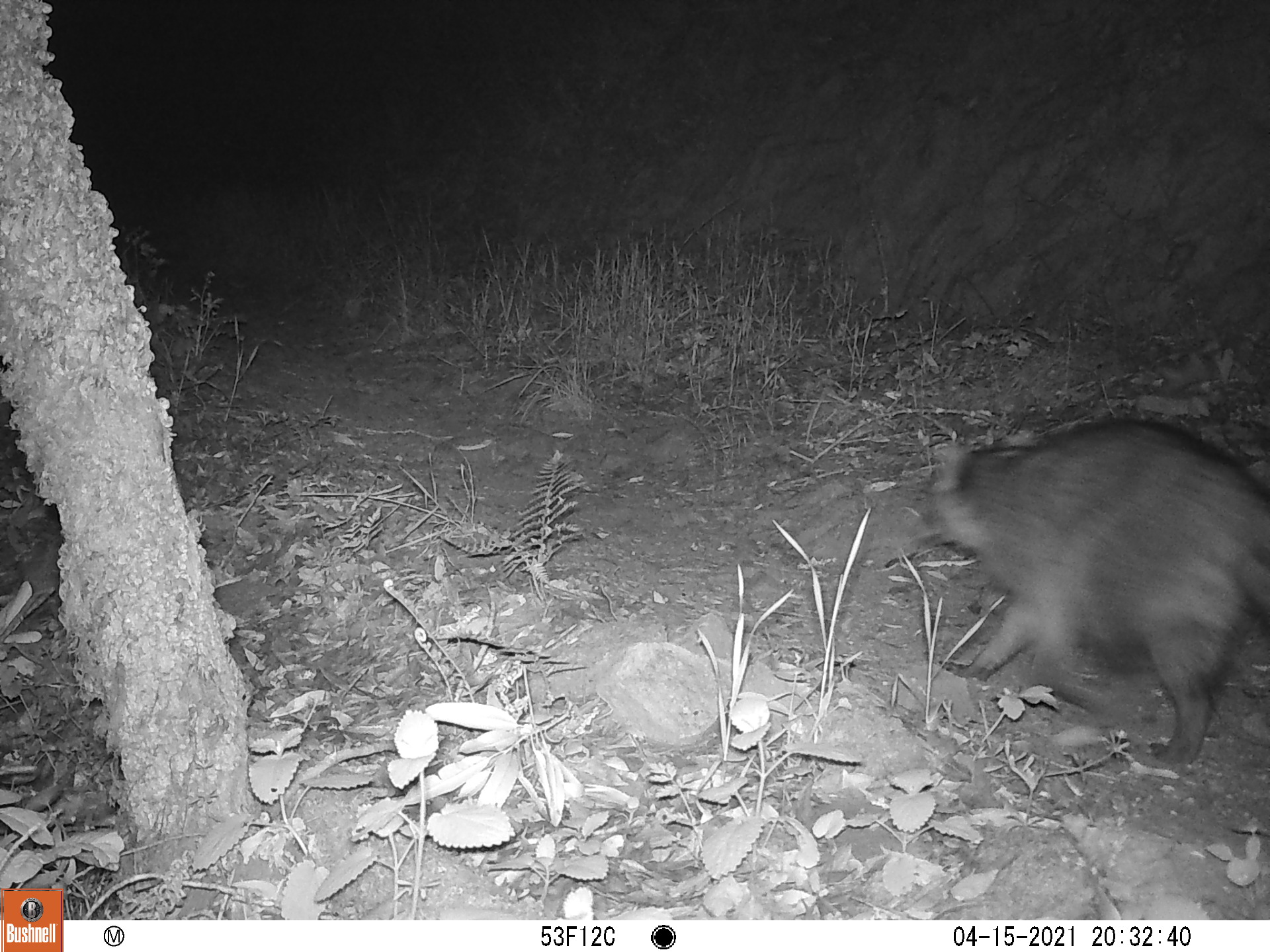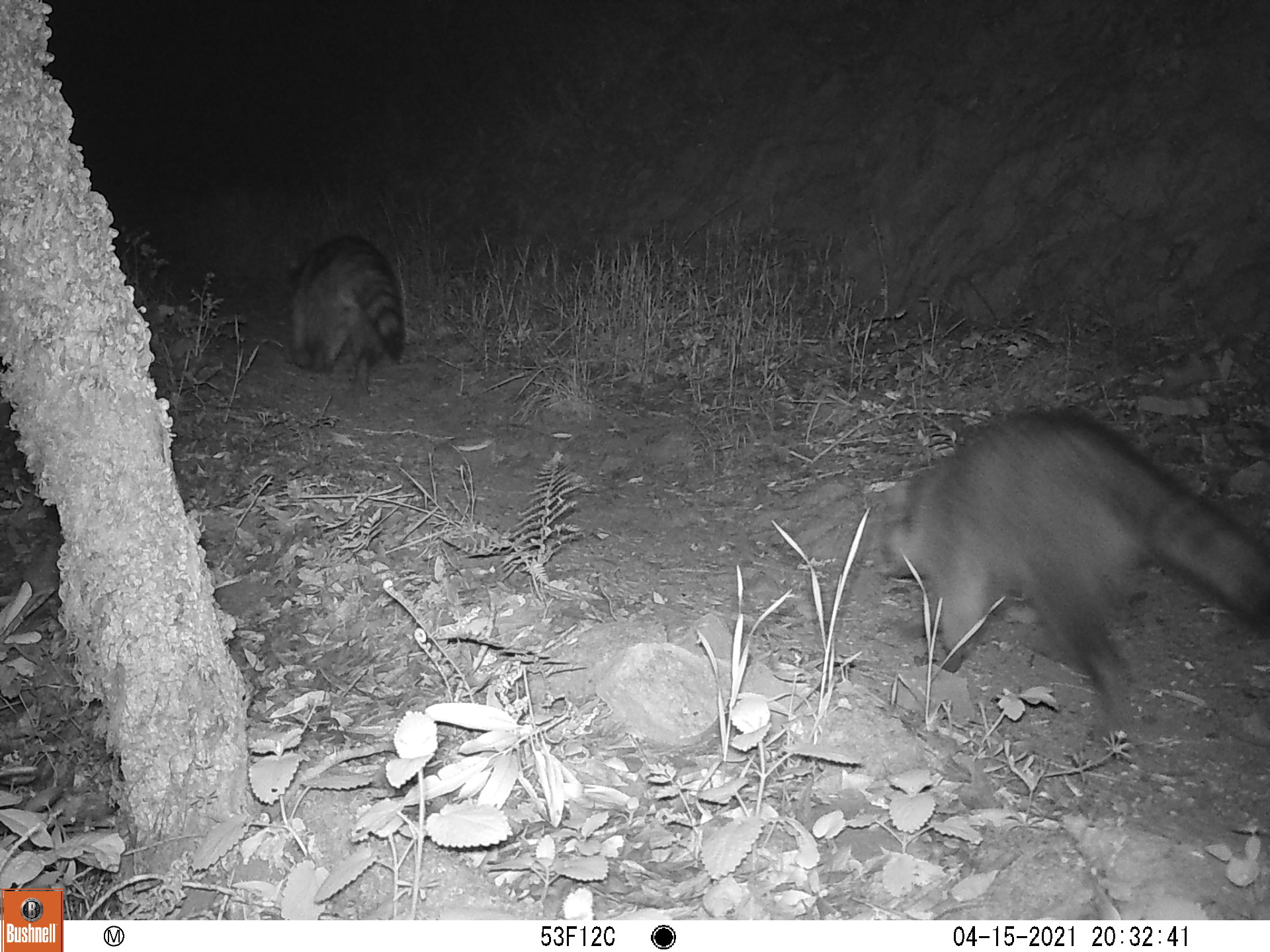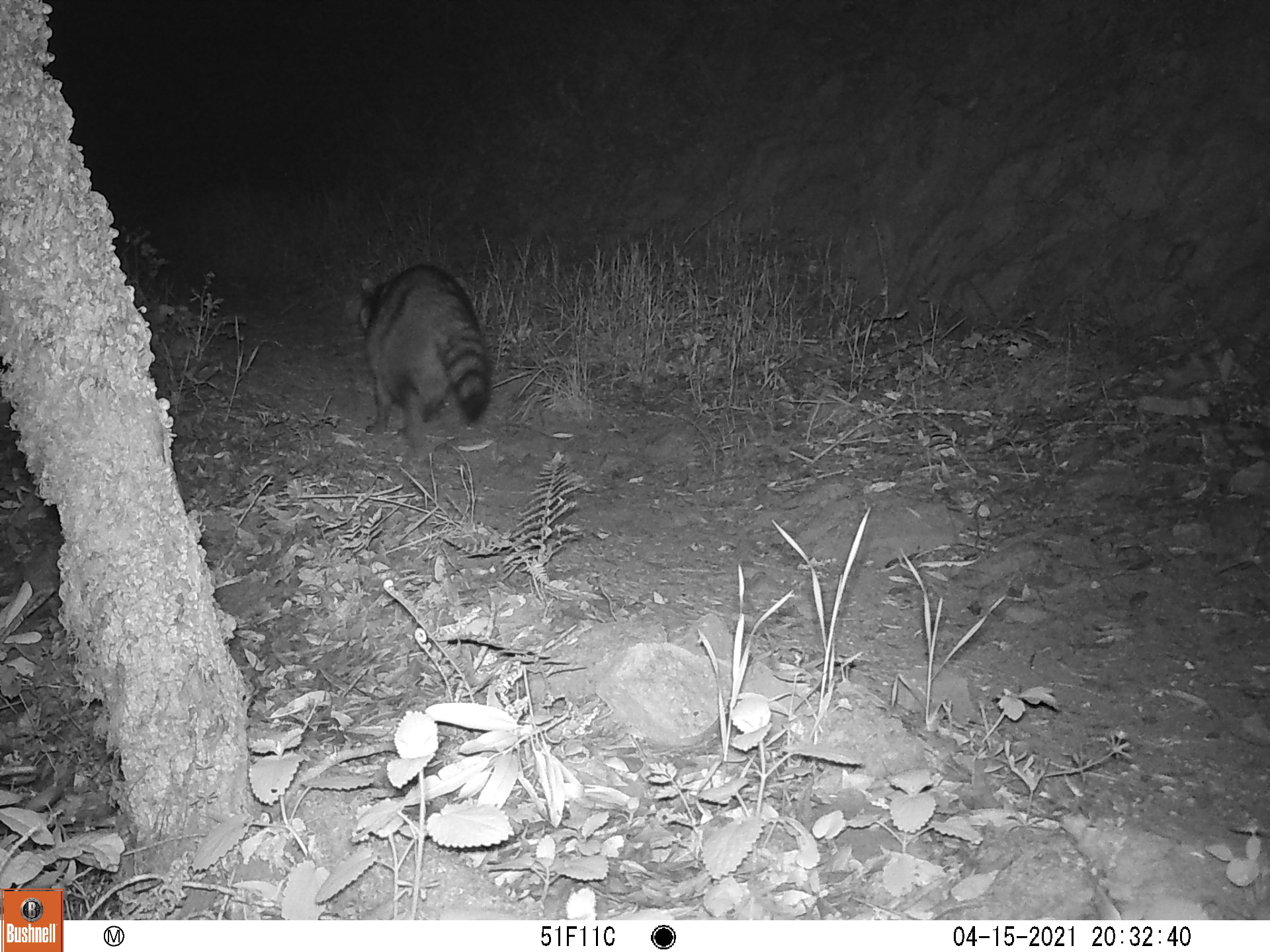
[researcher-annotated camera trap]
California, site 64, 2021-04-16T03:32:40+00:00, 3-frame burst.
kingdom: Animalia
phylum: Chordata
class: Mammalia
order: Carnivora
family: Procyonidae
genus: Procyon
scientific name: Procyon lotor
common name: raccoon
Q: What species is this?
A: Raccoon (Procyon lotor).